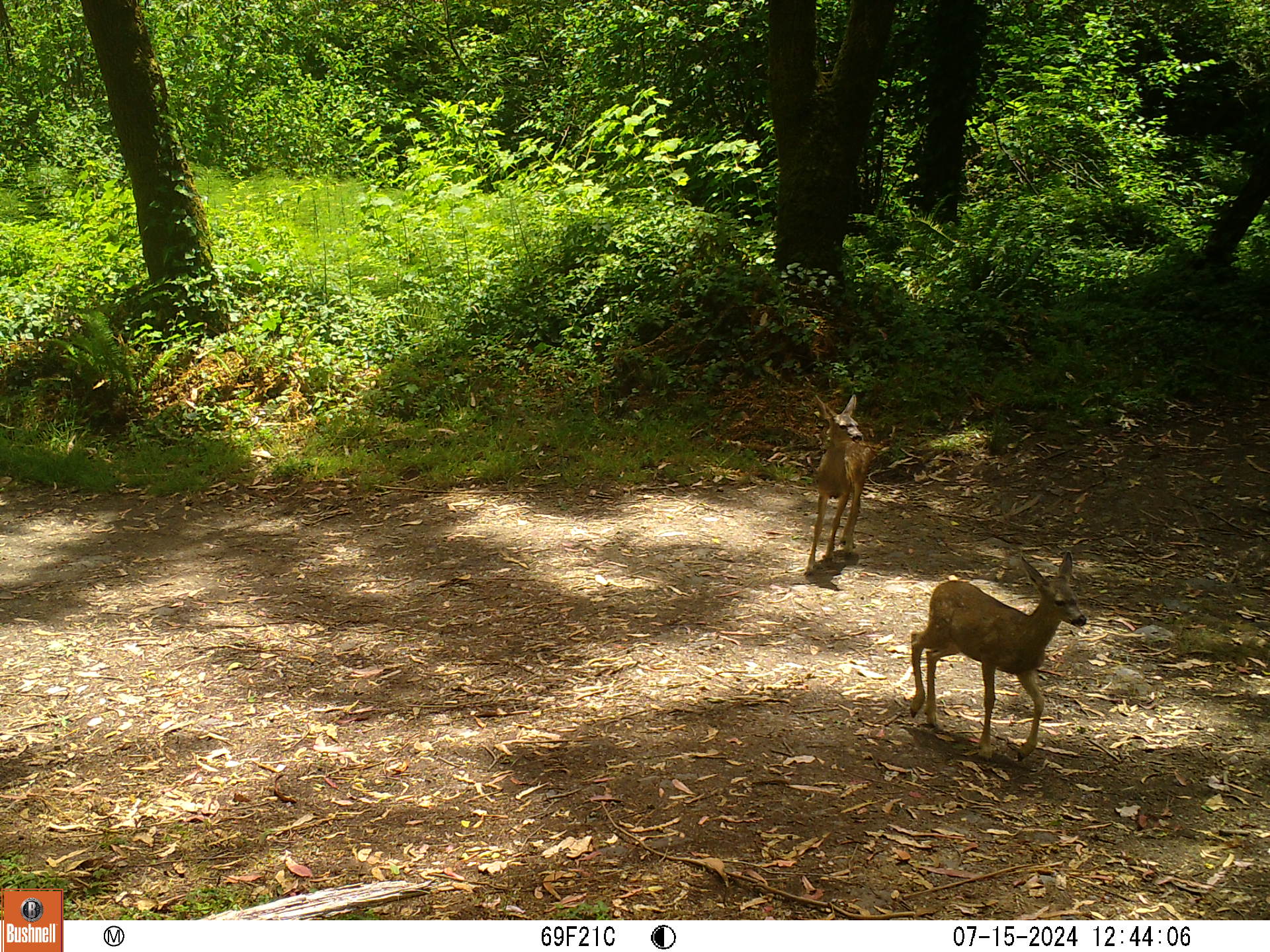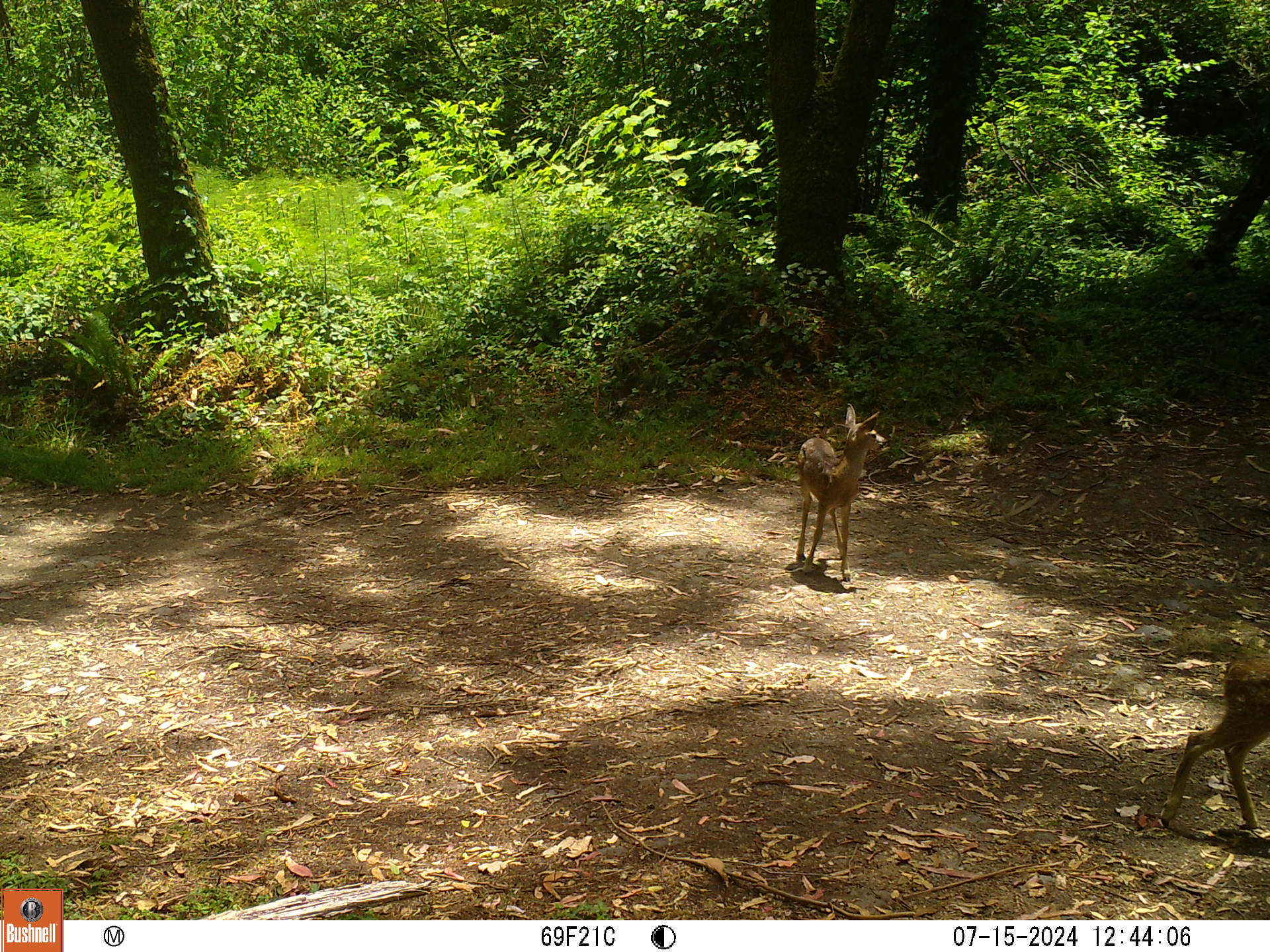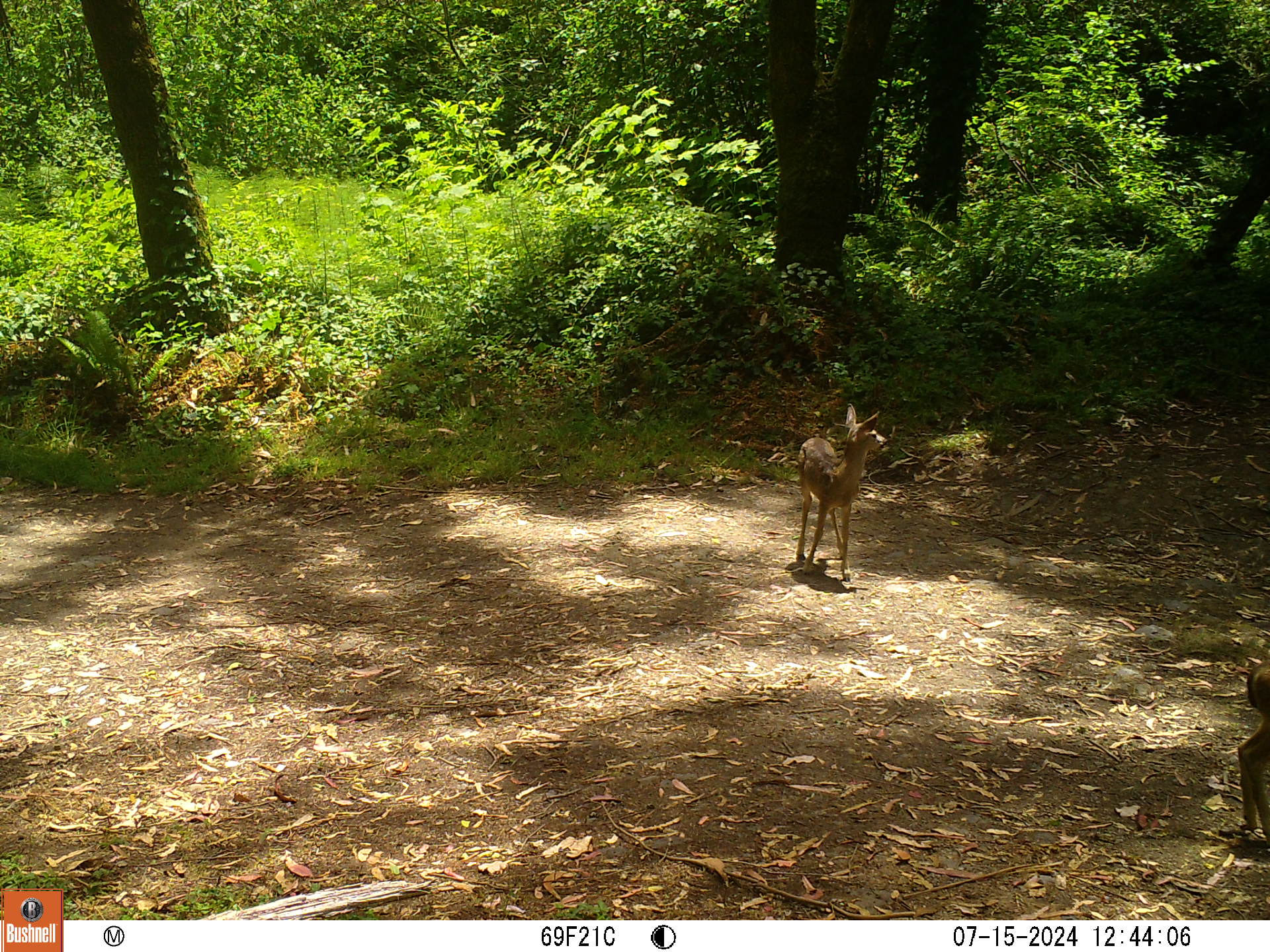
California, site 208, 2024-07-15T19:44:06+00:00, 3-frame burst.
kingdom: Animalia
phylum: Chordata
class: Mammalia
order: Artiodactyla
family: Cervidae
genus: Odocoileus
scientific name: Odocoileus hemionus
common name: mule deer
Mule deer (Odocoileus hemionus).